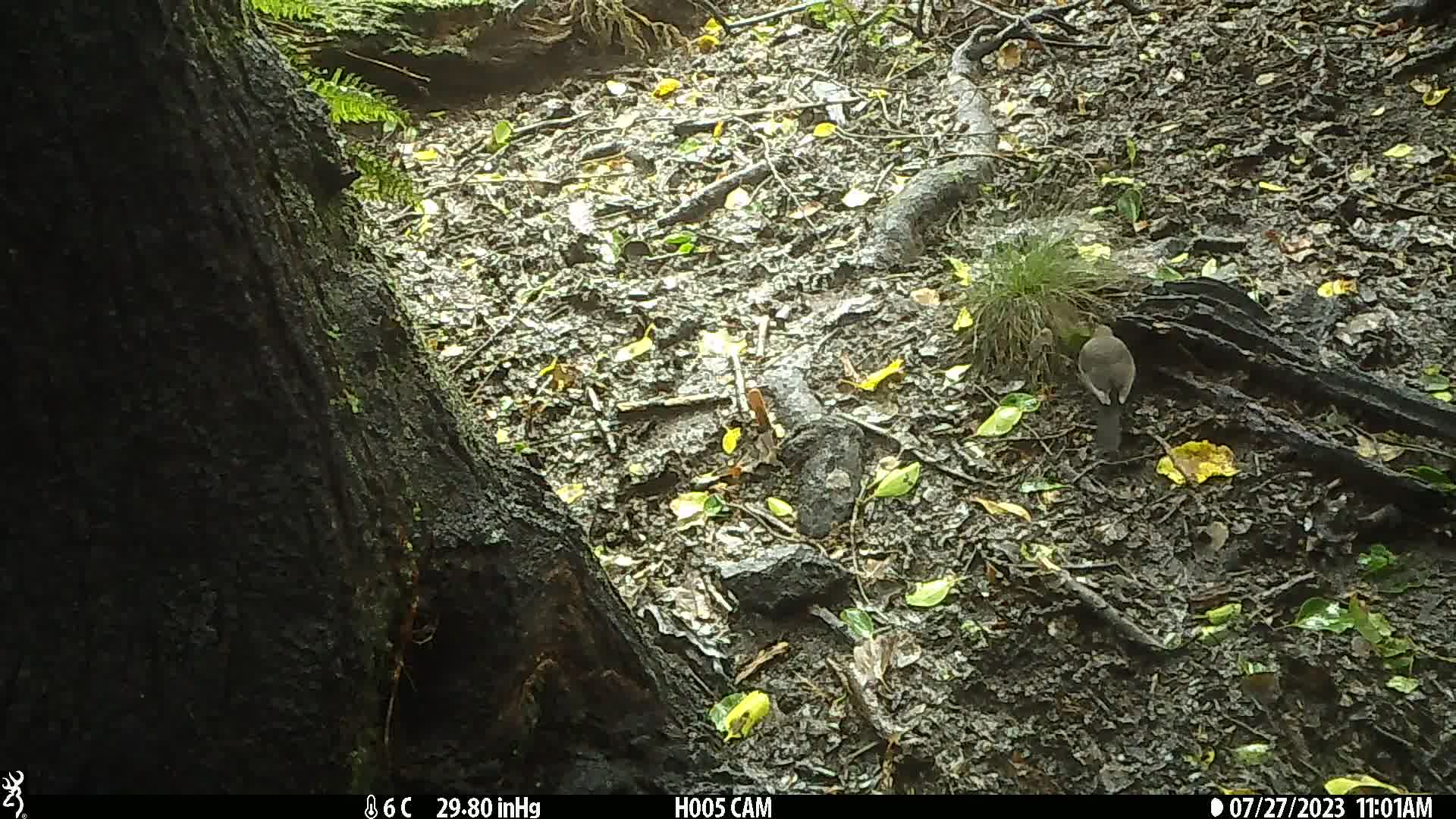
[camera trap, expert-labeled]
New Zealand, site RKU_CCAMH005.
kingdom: Animalia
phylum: Chordata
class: Aves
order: Passeriformes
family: Turdidae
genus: Turdus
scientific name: Turdus merula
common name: eurasian blackbird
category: blackbird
Blackbird (eurasian blackbird) (Turdus merula).